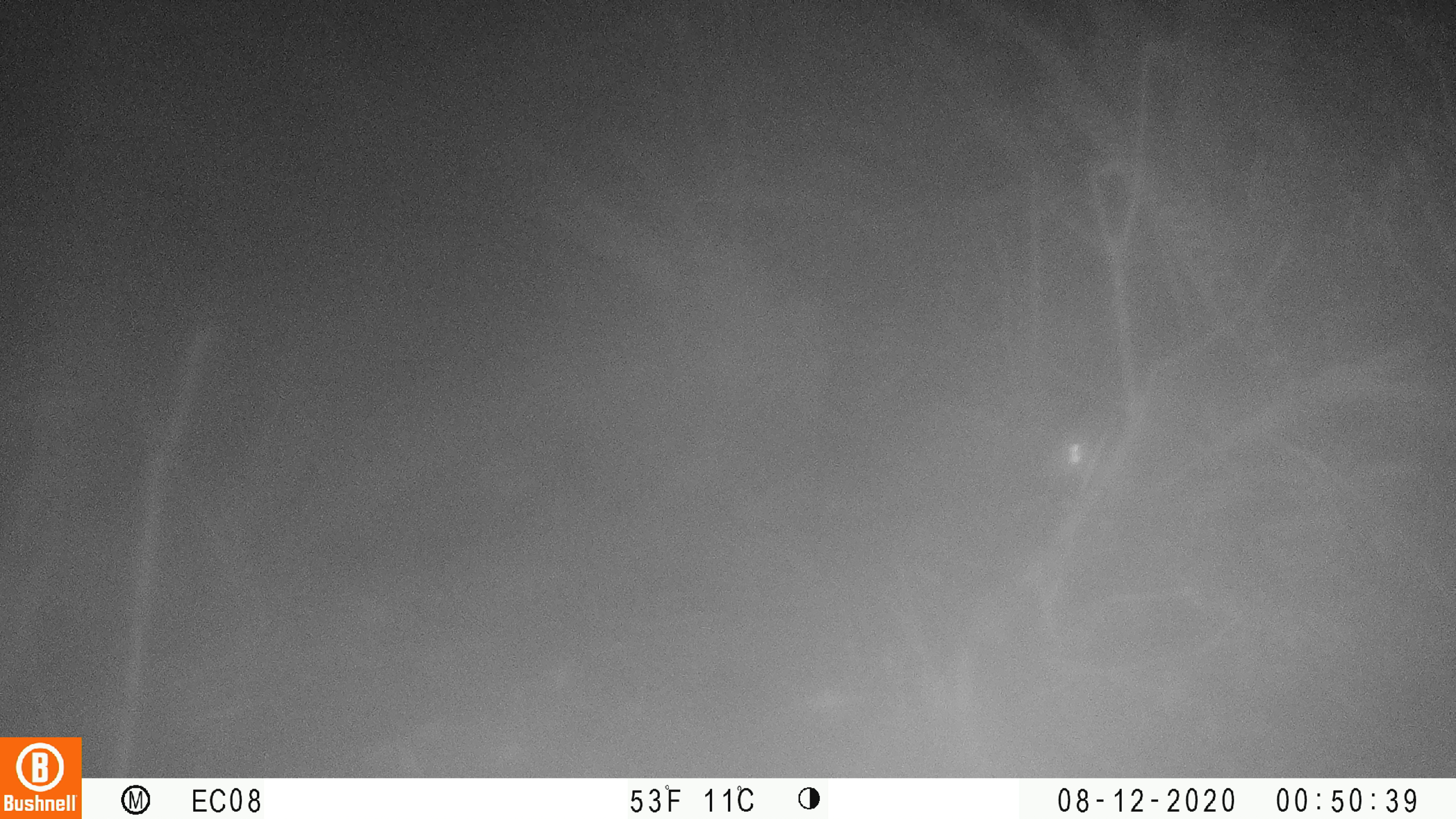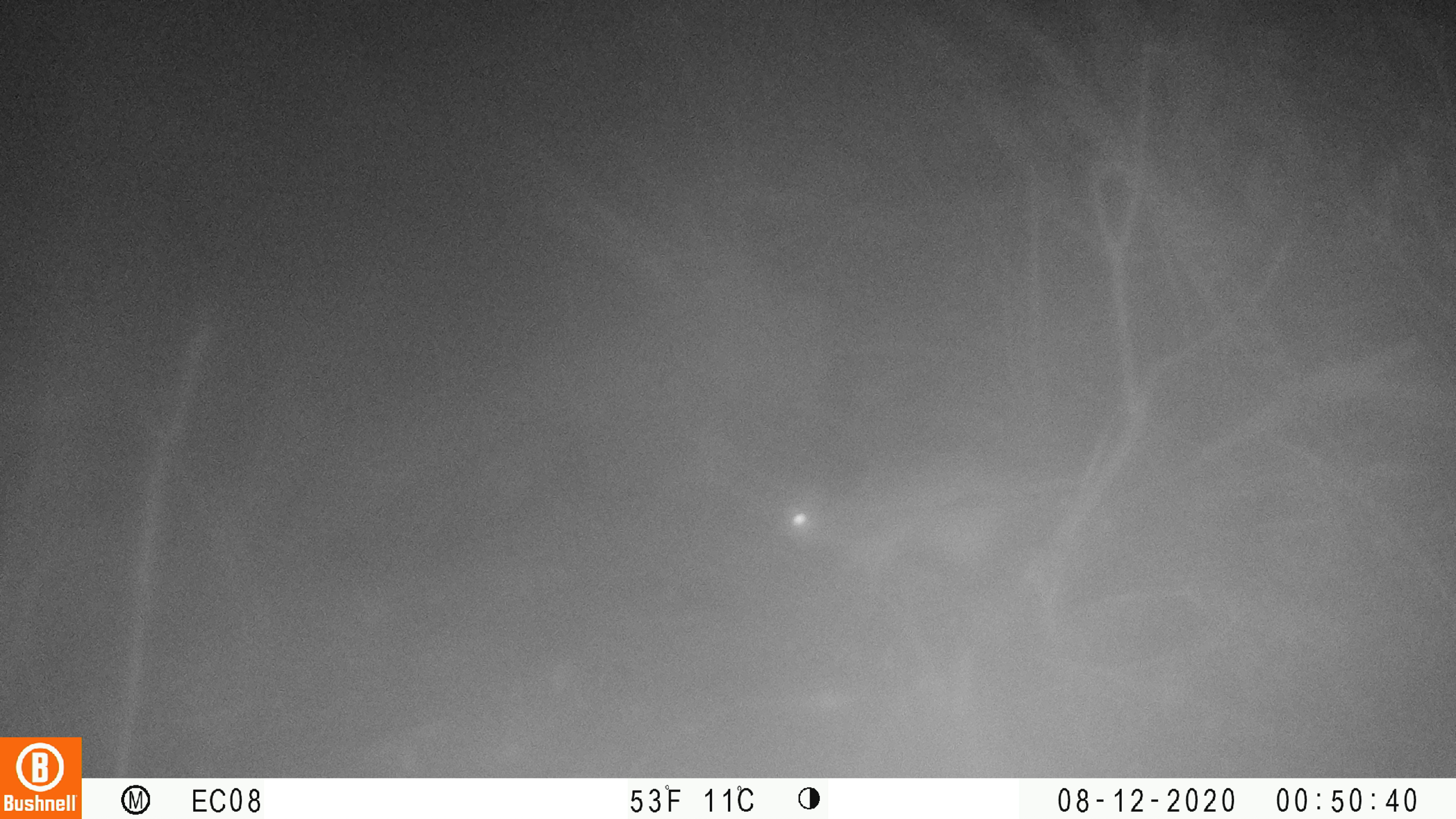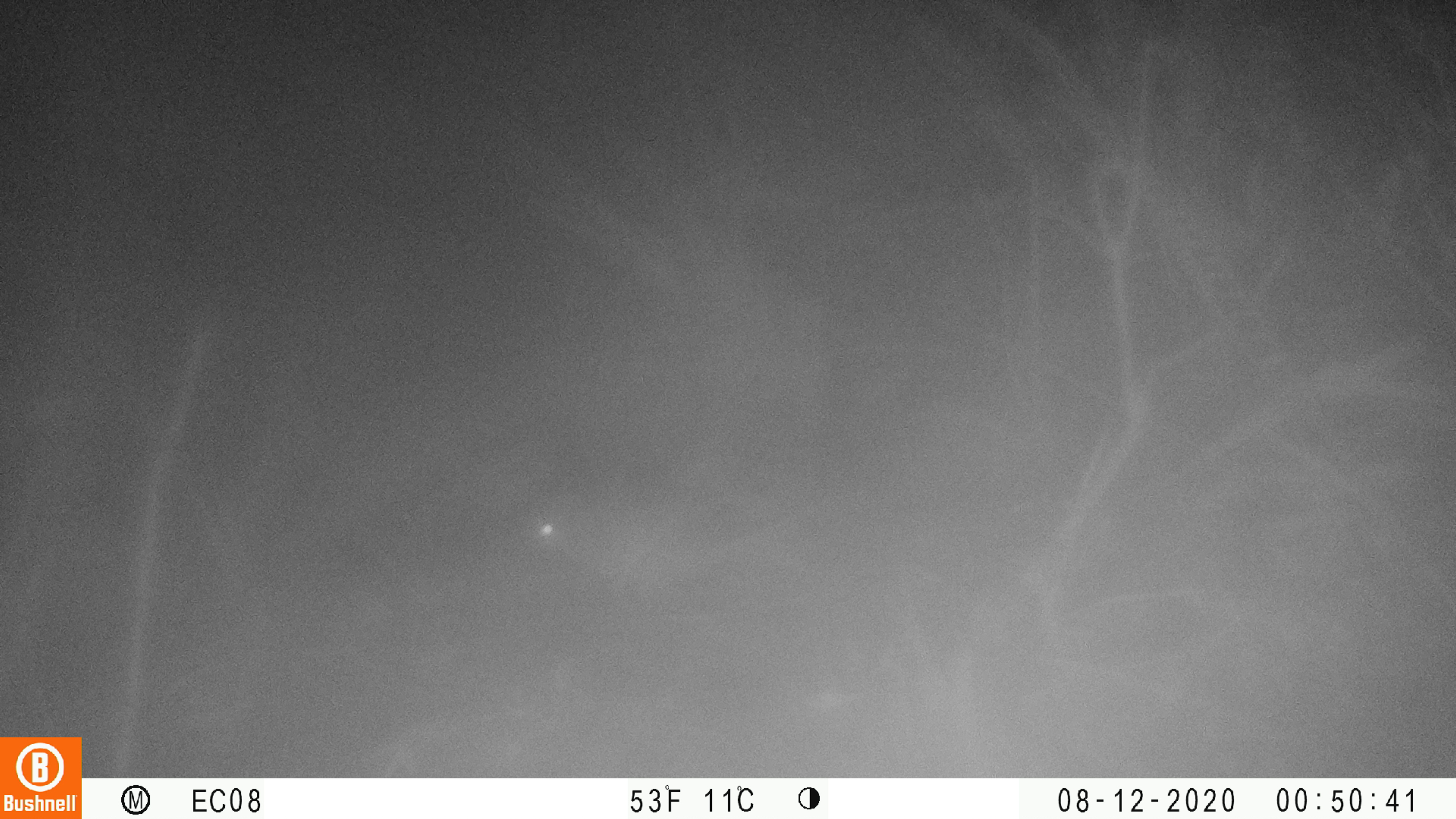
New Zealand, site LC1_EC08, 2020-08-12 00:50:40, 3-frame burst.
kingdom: Animalia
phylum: Chordata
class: Mammalia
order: Rodentia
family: Muridae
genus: Rattus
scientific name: Rattus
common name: rat